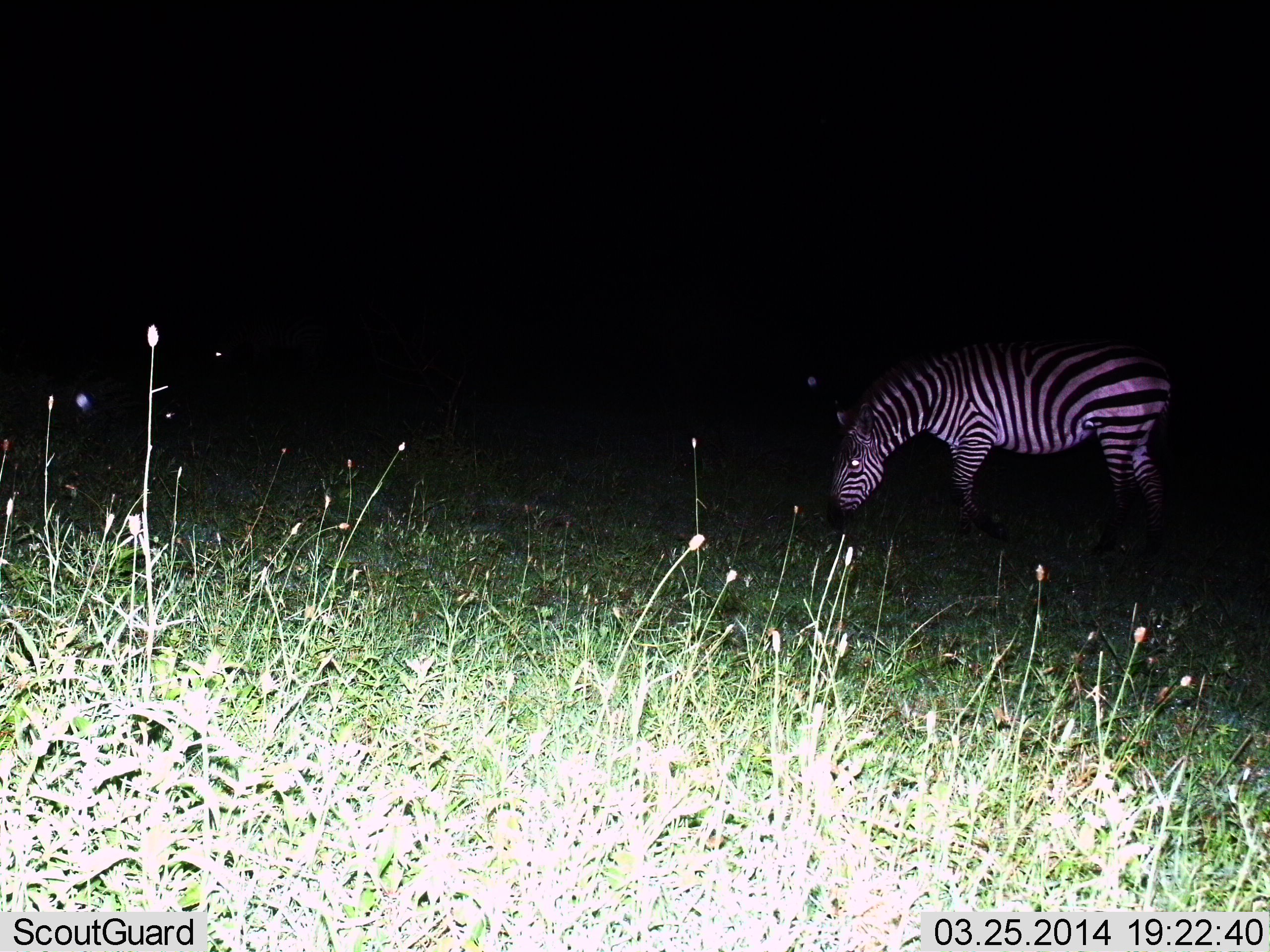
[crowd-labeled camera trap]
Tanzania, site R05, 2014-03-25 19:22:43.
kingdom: Animalia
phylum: Chordata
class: Mammalia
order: Perissodactyla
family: Equidae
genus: Equus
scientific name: Equus quagga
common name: plains zebra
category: zebra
Zebra (plains zebra) (Equus quagga), count 1. Behavior (volunteer vote fractions): standing 20%, resting 0%, moving 0%, interacting 0%. Young present (vote fraction): 0%. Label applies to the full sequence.